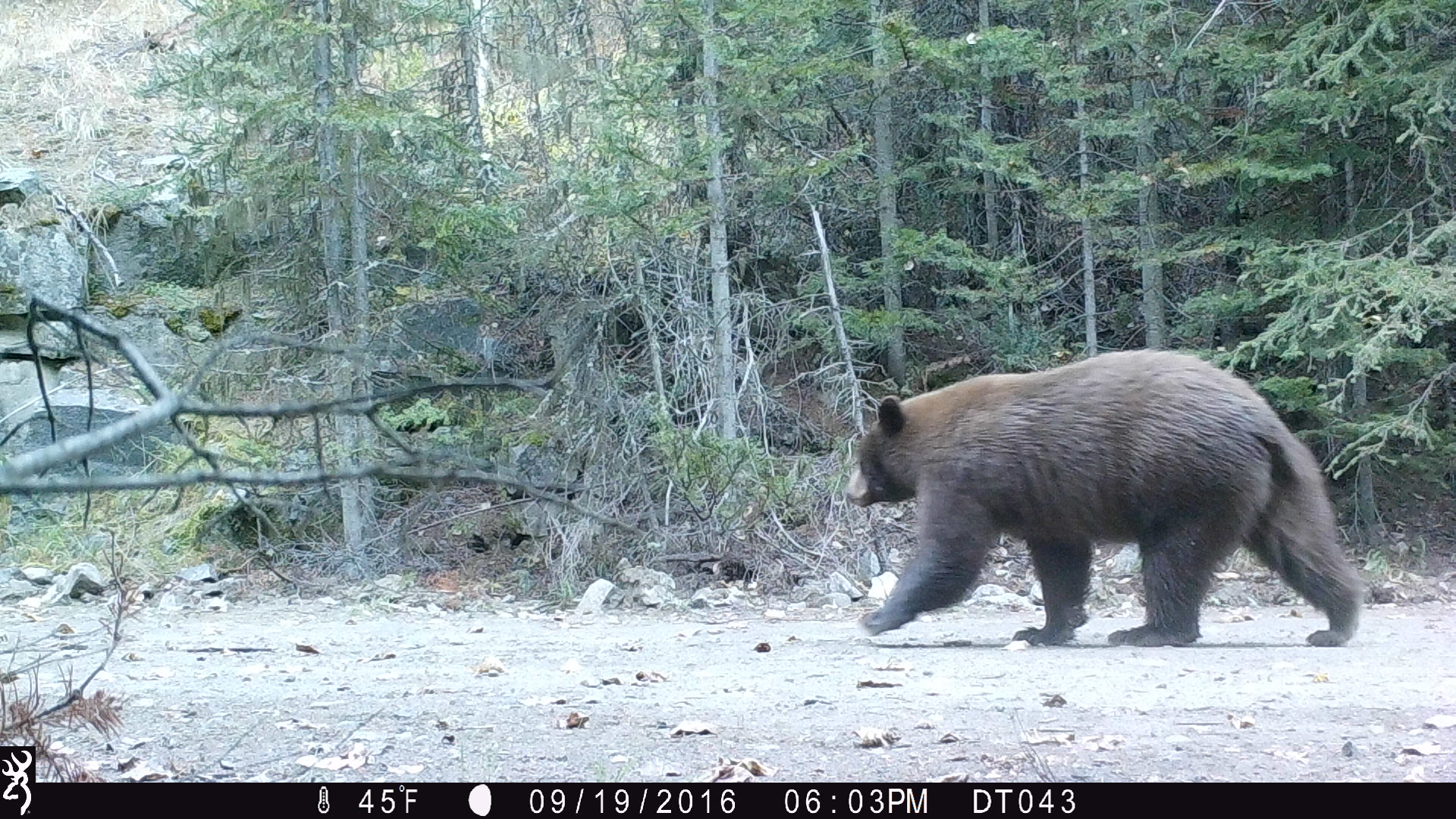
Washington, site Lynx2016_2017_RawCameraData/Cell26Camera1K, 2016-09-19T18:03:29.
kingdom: Animalia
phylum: Chordata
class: Mammalia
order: Carnivora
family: Ursidae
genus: Ursus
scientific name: Ursus americanus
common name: american black bear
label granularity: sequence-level